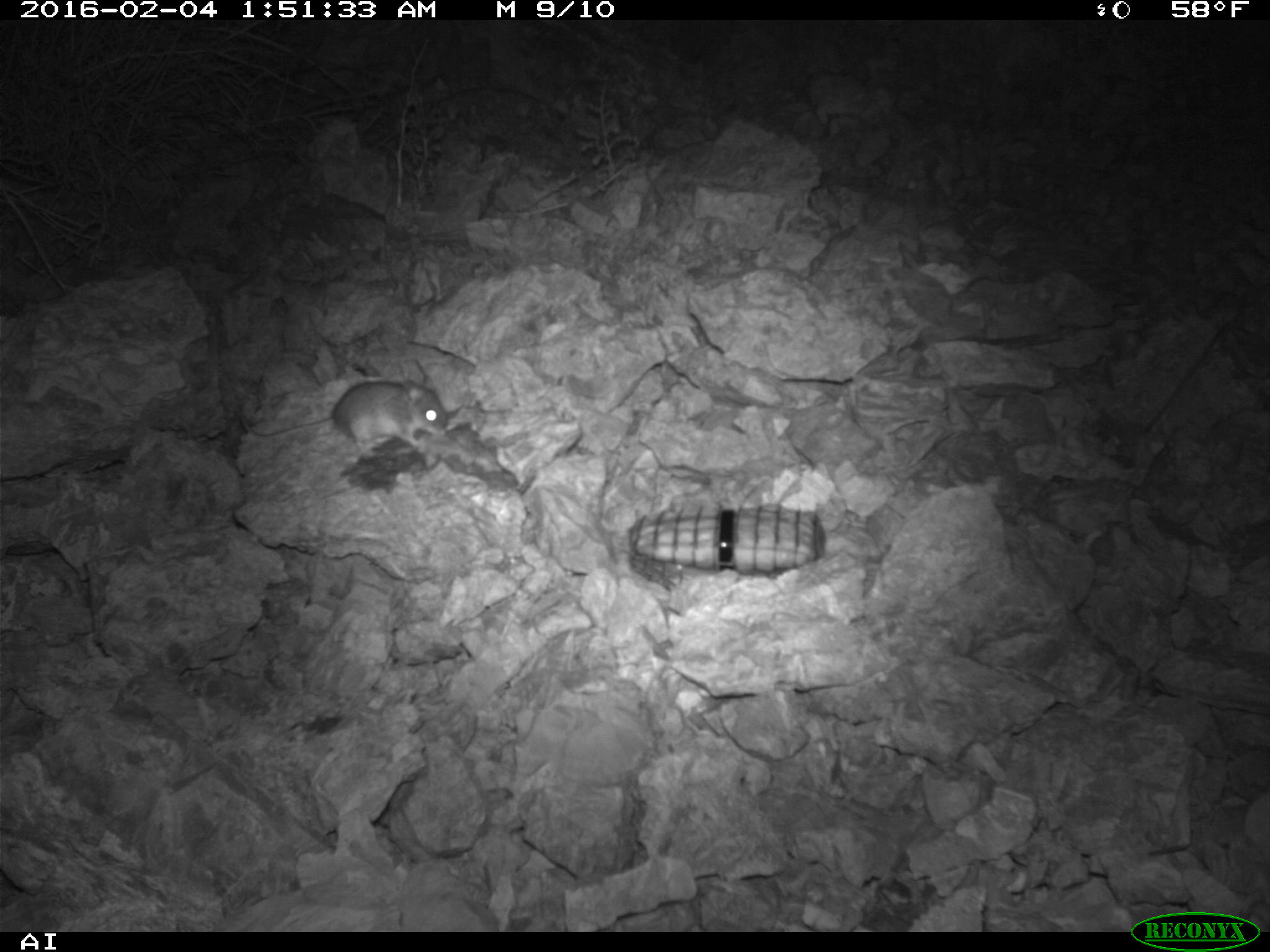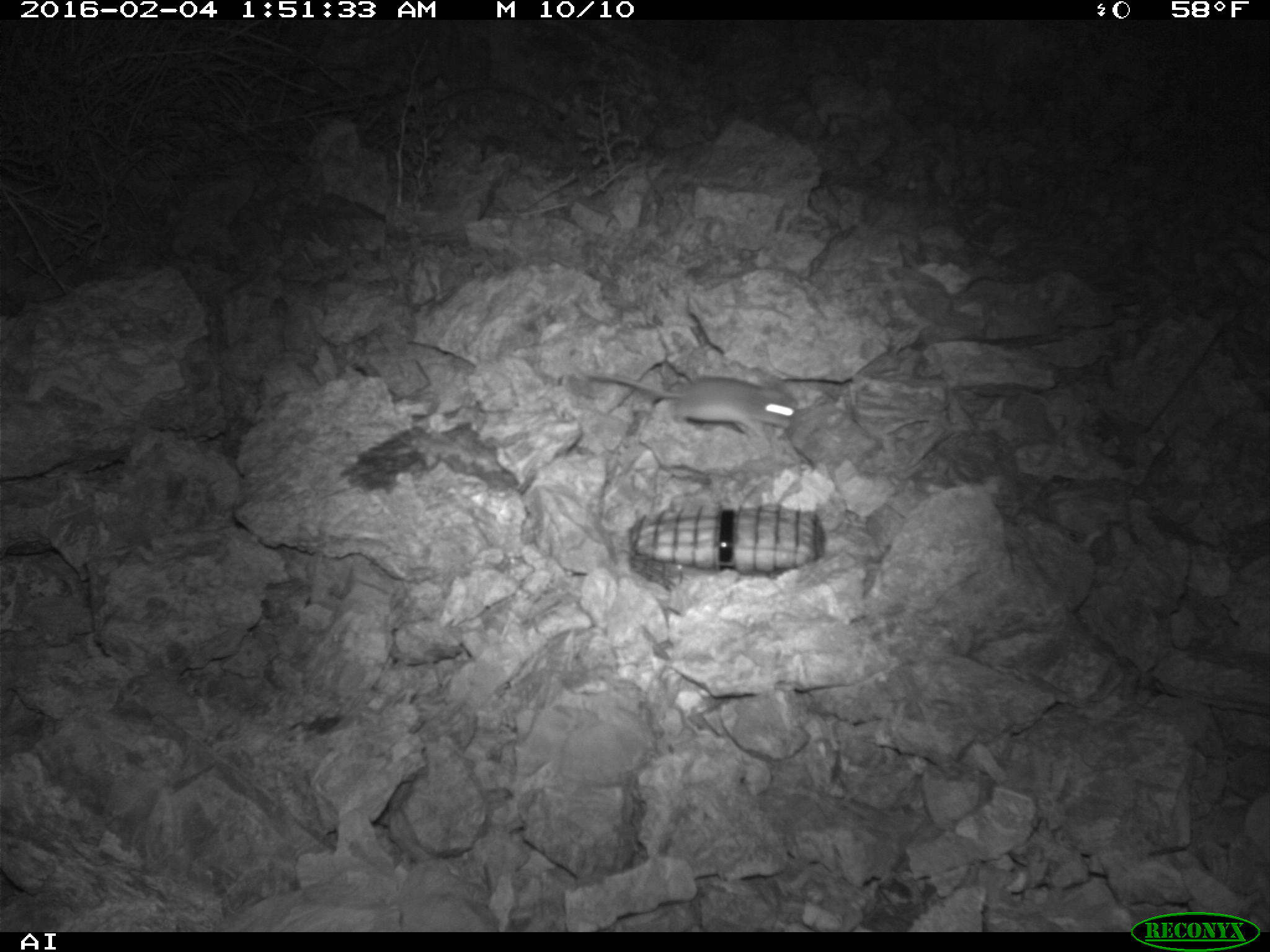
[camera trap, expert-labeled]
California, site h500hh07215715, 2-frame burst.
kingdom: Animalia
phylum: Chordata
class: Mammalia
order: Rodentia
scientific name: Rodentia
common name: rodent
Rodent (Rodentia).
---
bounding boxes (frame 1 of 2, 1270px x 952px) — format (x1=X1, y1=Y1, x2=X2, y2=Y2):
rodent: (x1=241, y1=374, x2=447, y2=461)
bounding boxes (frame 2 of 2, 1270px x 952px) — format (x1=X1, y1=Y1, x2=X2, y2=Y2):
rodent: (x1=576, y1=363, x2=795, y2=436)